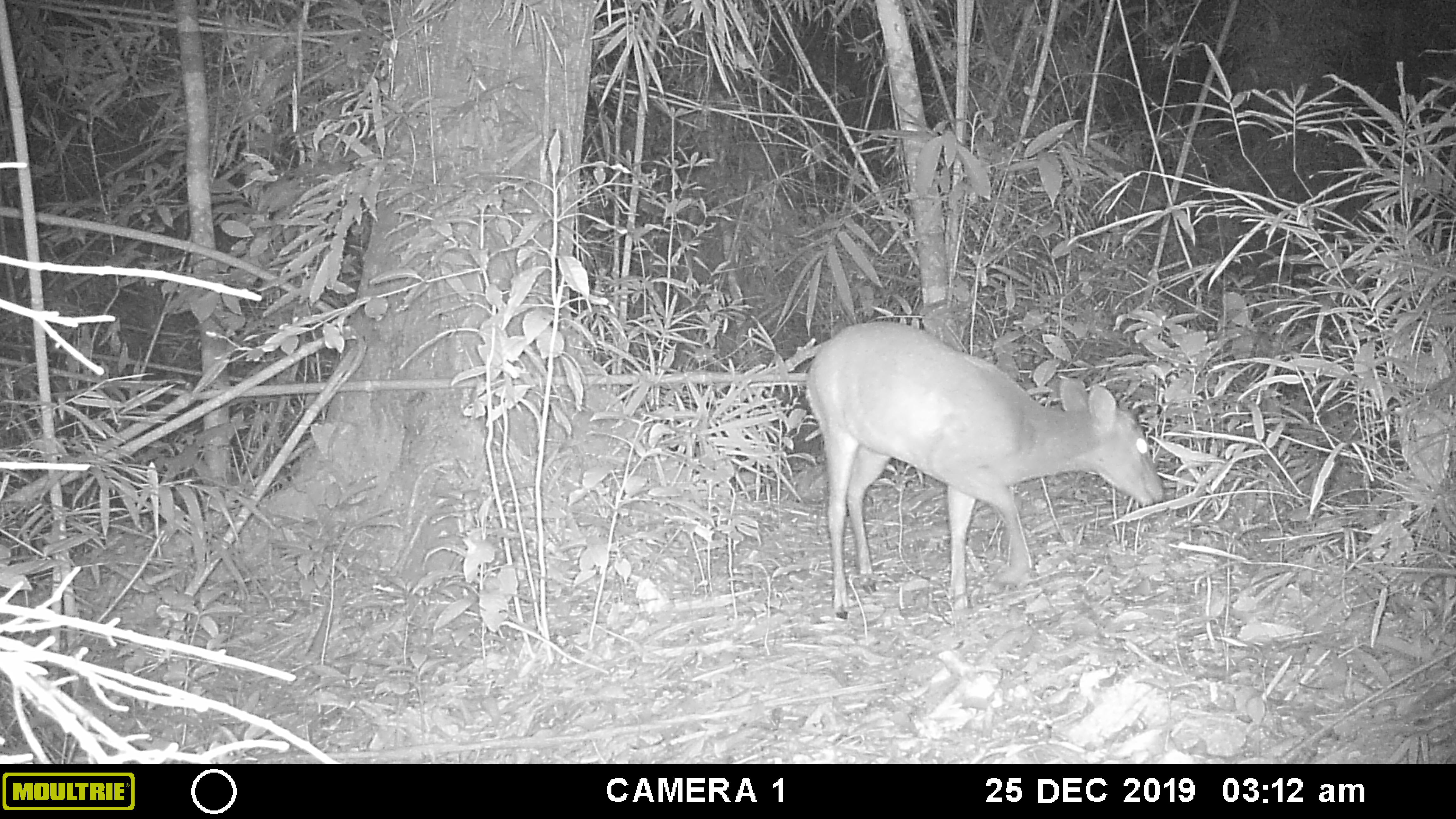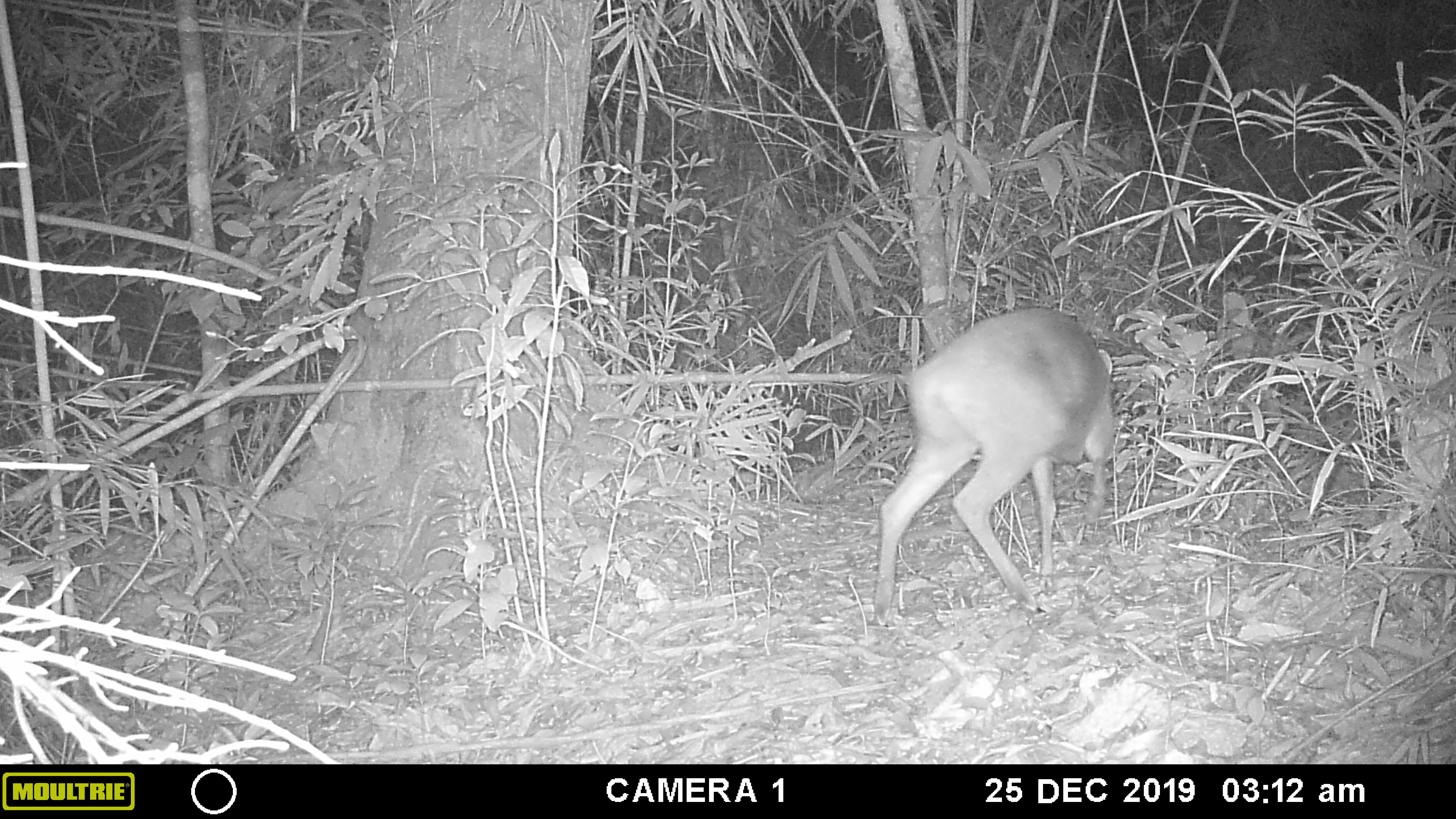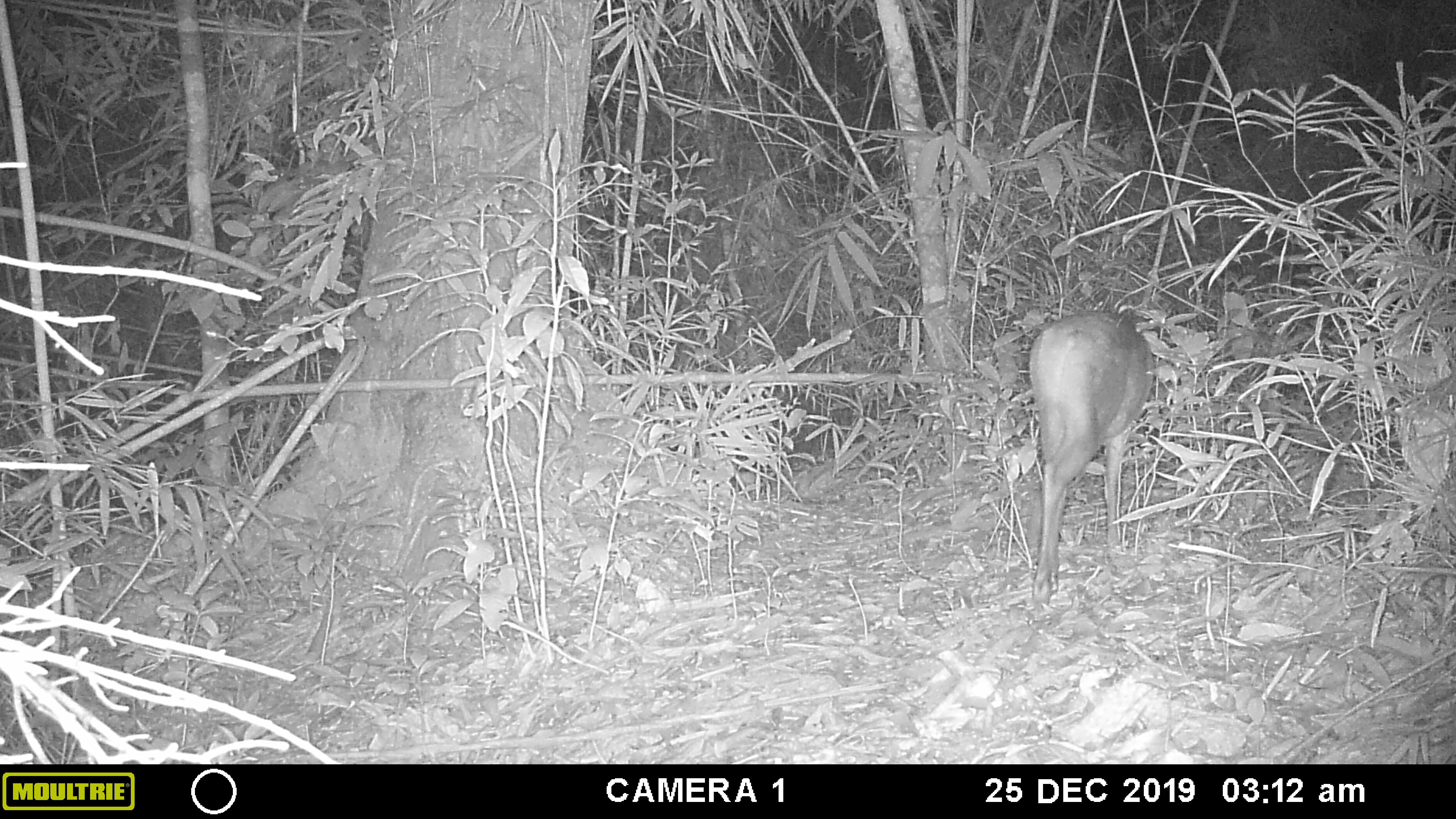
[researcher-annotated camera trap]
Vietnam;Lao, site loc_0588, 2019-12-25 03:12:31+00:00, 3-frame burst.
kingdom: Animalia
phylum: Chordata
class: Mammalia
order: Artiodactyla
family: Cervidae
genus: Muntiacus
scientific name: Muntiacus muntjak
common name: red muntjac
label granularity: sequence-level